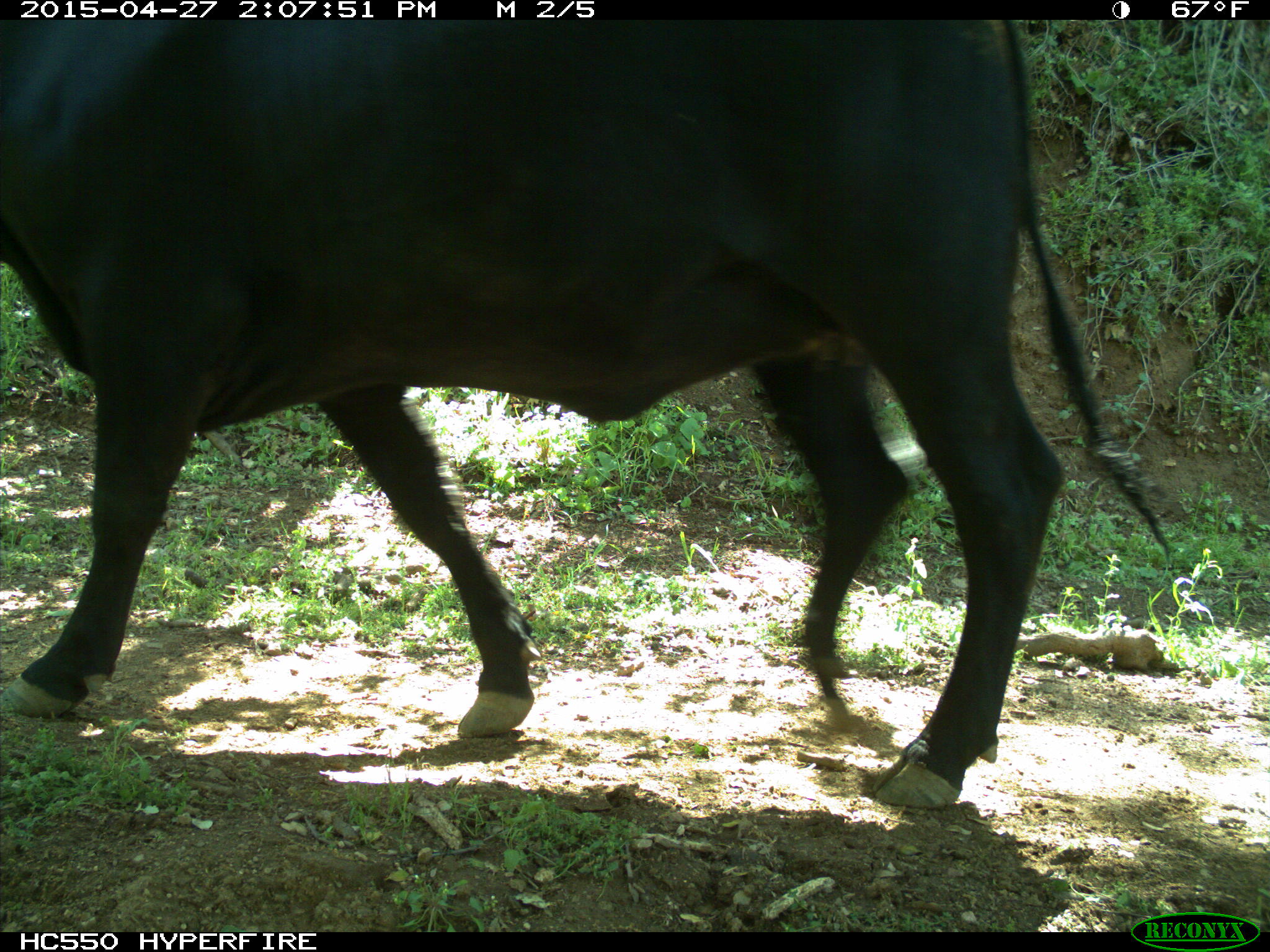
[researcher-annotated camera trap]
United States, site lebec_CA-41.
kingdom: Animalia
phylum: Chordata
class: Mammalia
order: Artiodactyla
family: Bovidae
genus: Bos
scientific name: Bos taurus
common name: domestic cow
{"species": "Bos taurus (domestic cow)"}